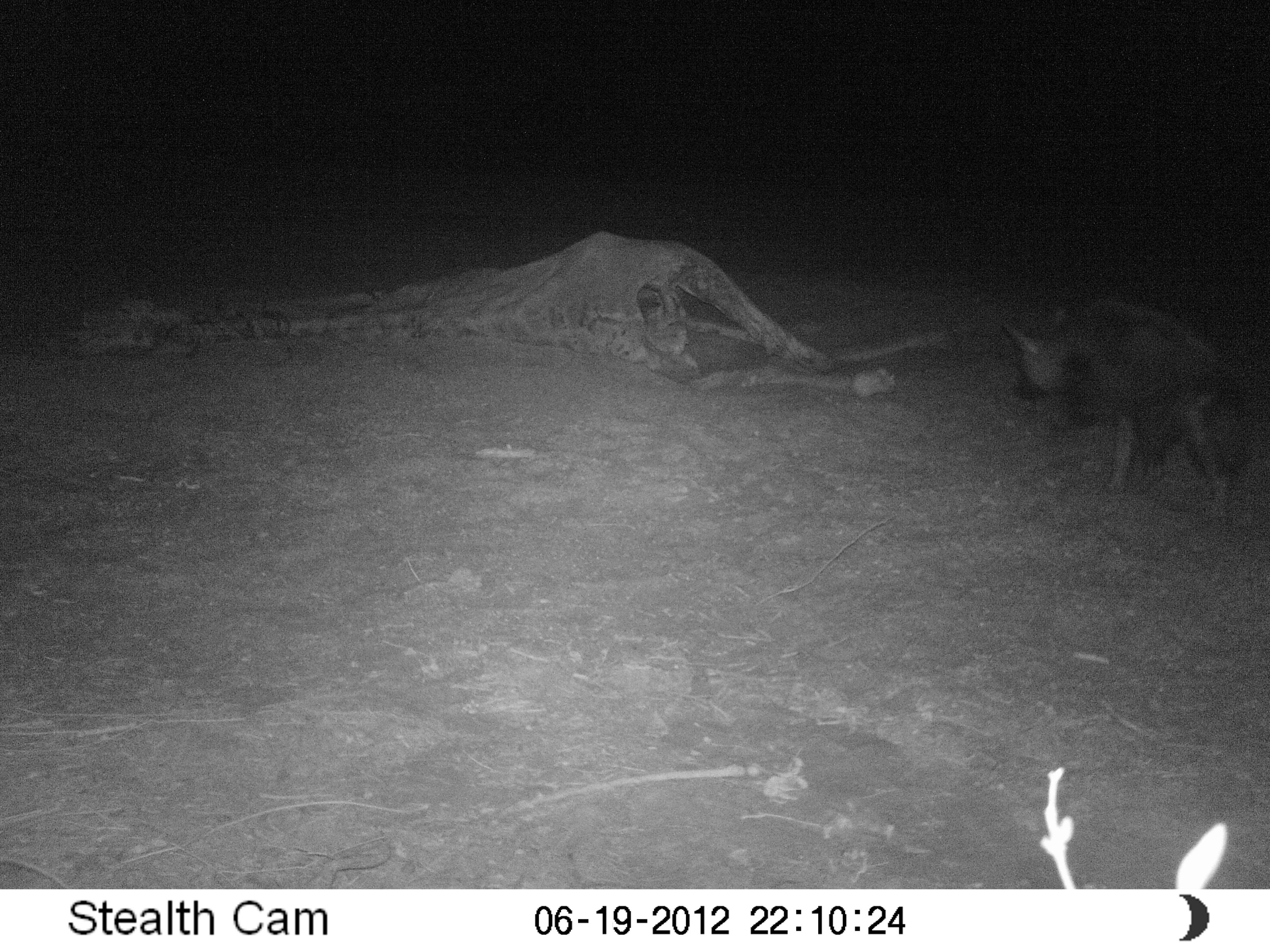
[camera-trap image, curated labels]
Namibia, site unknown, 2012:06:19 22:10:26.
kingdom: Animalia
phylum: Chordata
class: Mammalia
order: Carnivora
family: Hyaenidae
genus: Parahyaena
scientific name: Parahyaena brunnea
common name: brown hyena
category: hyaena brunnea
Hyaena brunnea (brown hyena) (Parahyaena brunnea).